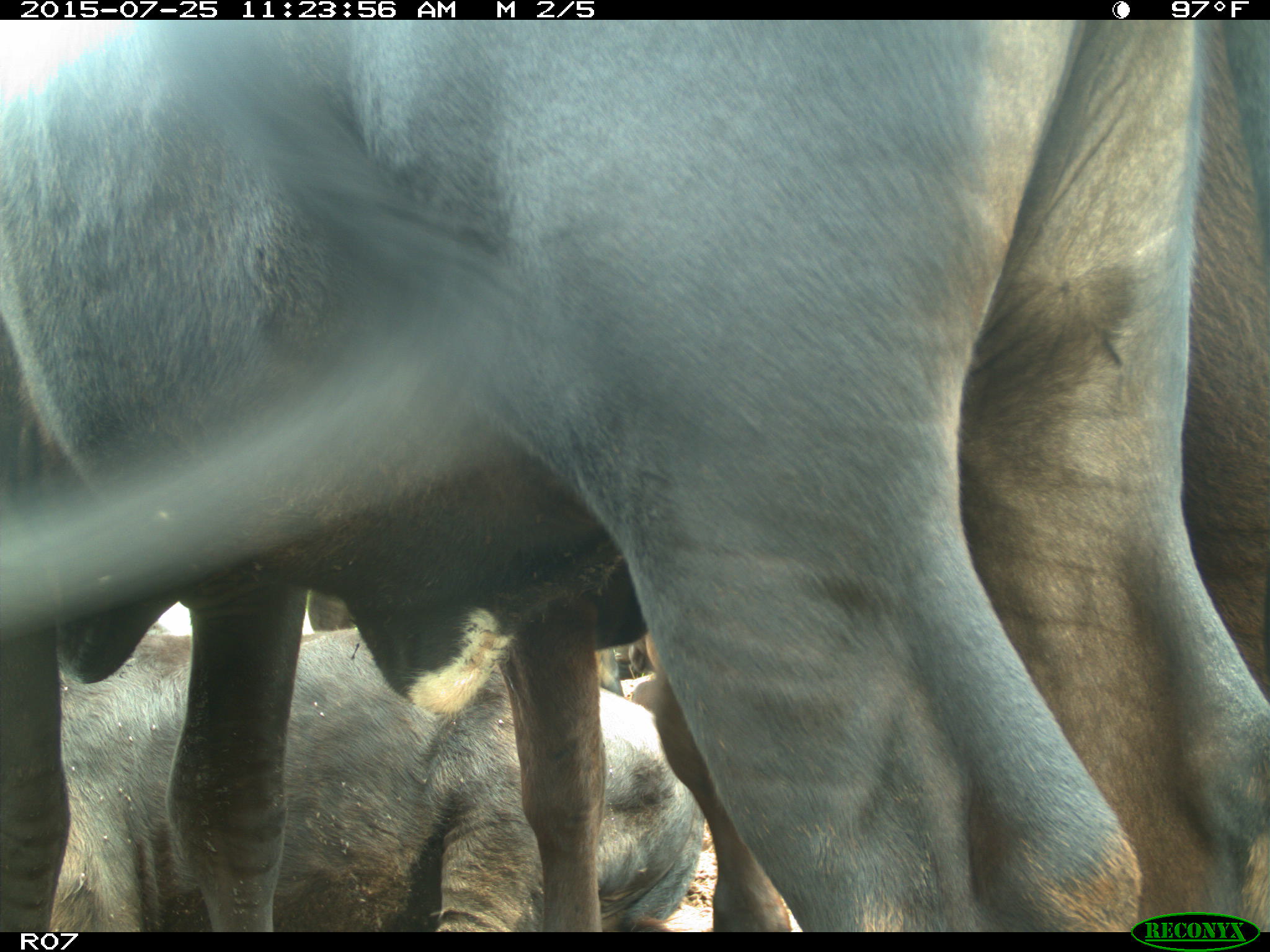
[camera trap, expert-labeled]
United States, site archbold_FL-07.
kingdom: Animalia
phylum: Chordata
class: Mammalia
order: Artiodactyla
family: Bovidae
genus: Bos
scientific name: Bos taurus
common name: domestic cow